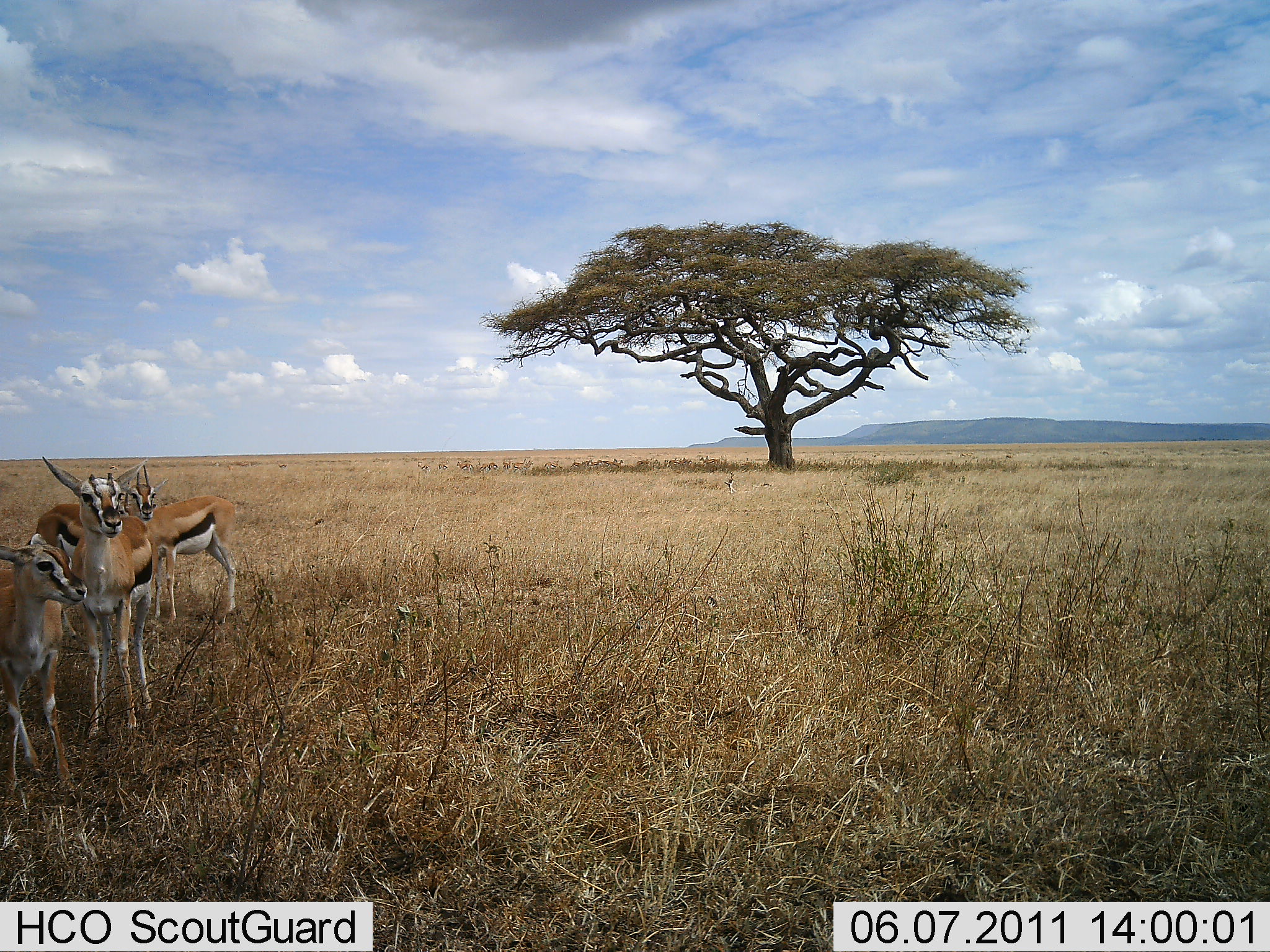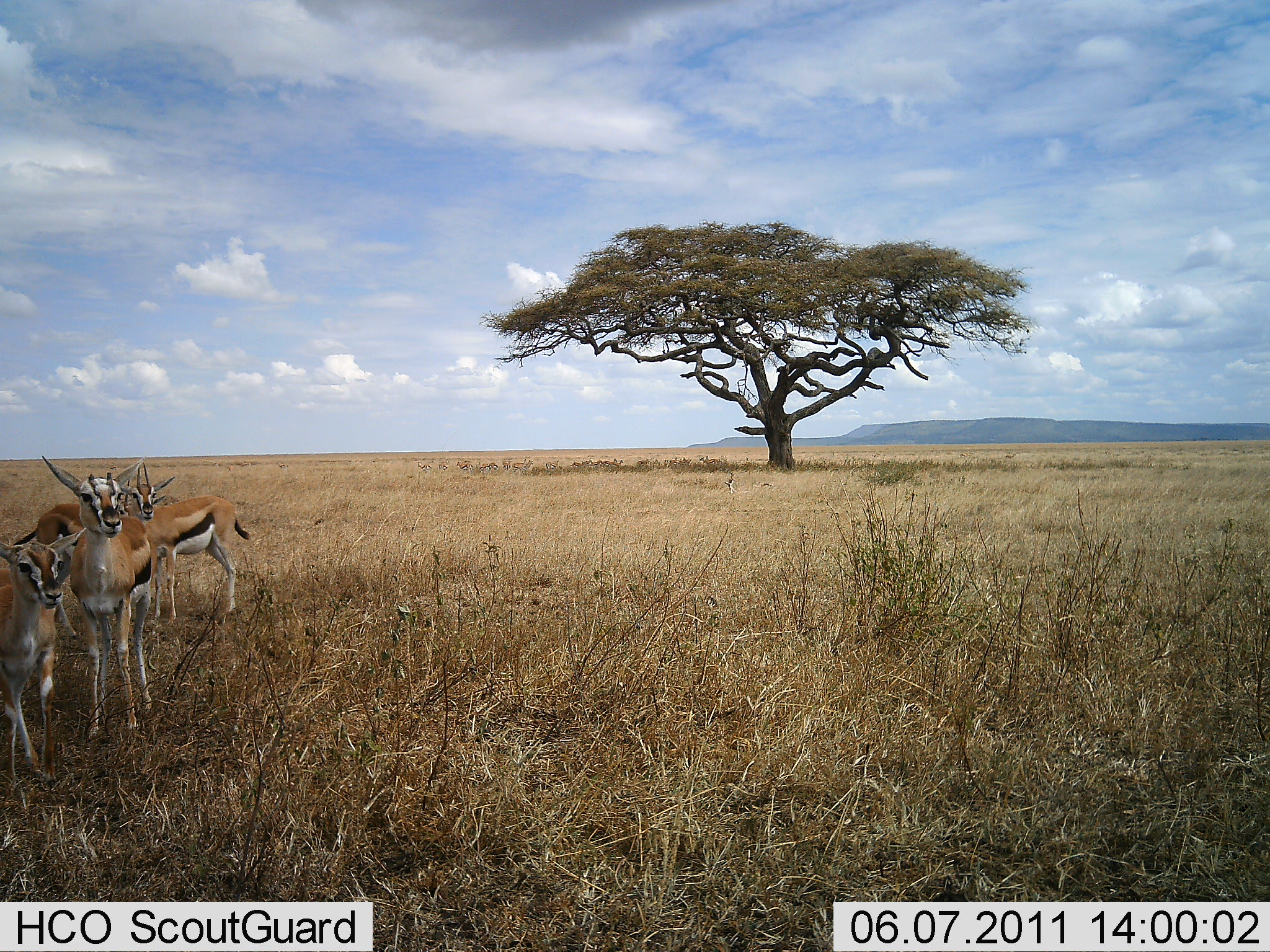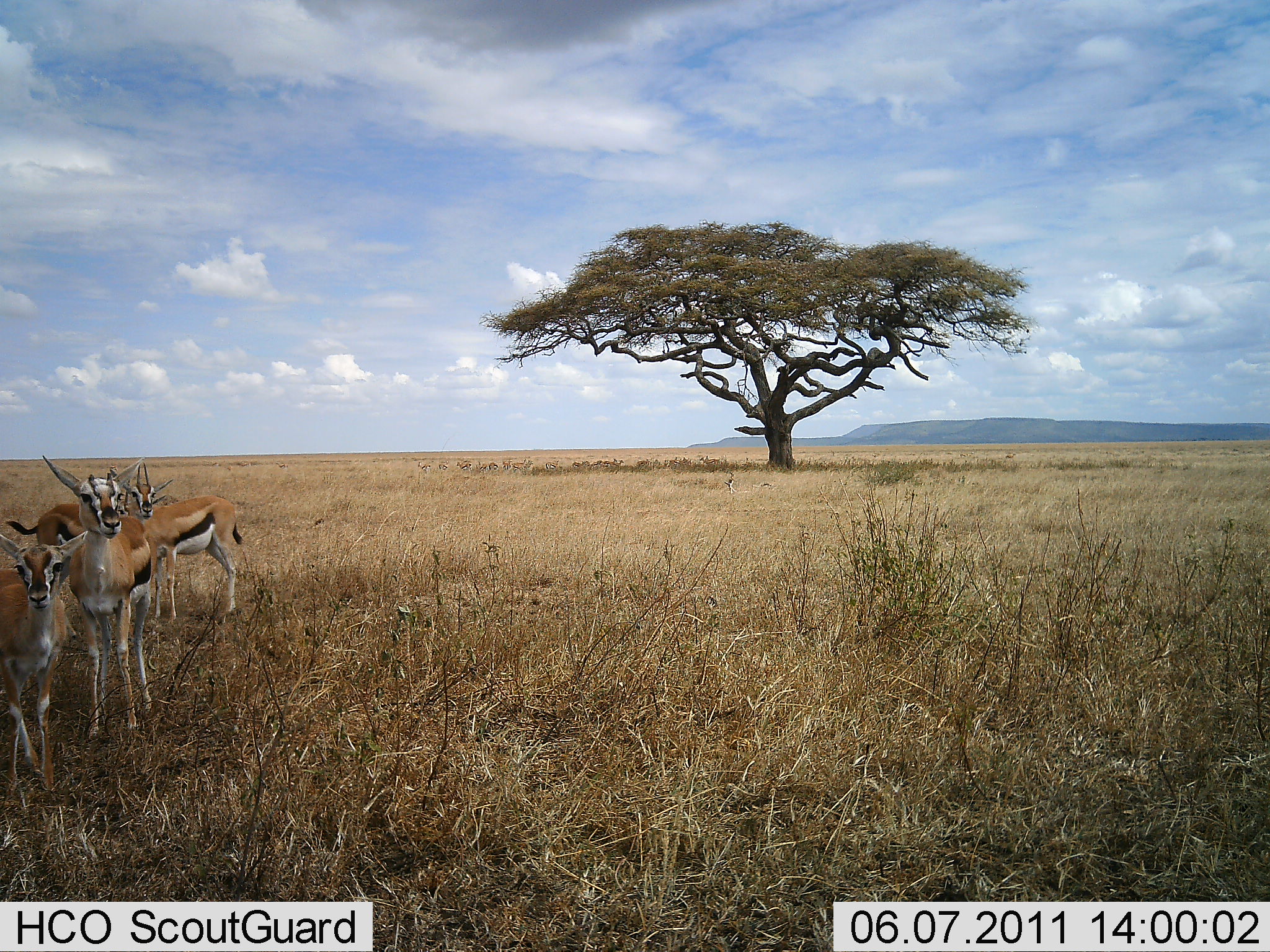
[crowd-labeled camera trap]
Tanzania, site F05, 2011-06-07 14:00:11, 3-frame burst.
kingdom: Animalia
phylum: Chordata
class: Mammalia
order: Artiodactyla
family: Bovidae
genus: Eudorcas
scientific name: Eudorcas thomsonii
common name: thomson's gazelle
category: gazellethomsons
Gazellethomsons (thomson's gazelle) (Eudorcas thomsonii), count 4. Behavior (volunteer vote fractions): standing 82%, resting 0%, moving 18%, interacting 0%. Young present (vote fraction): 9%. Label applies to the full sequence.